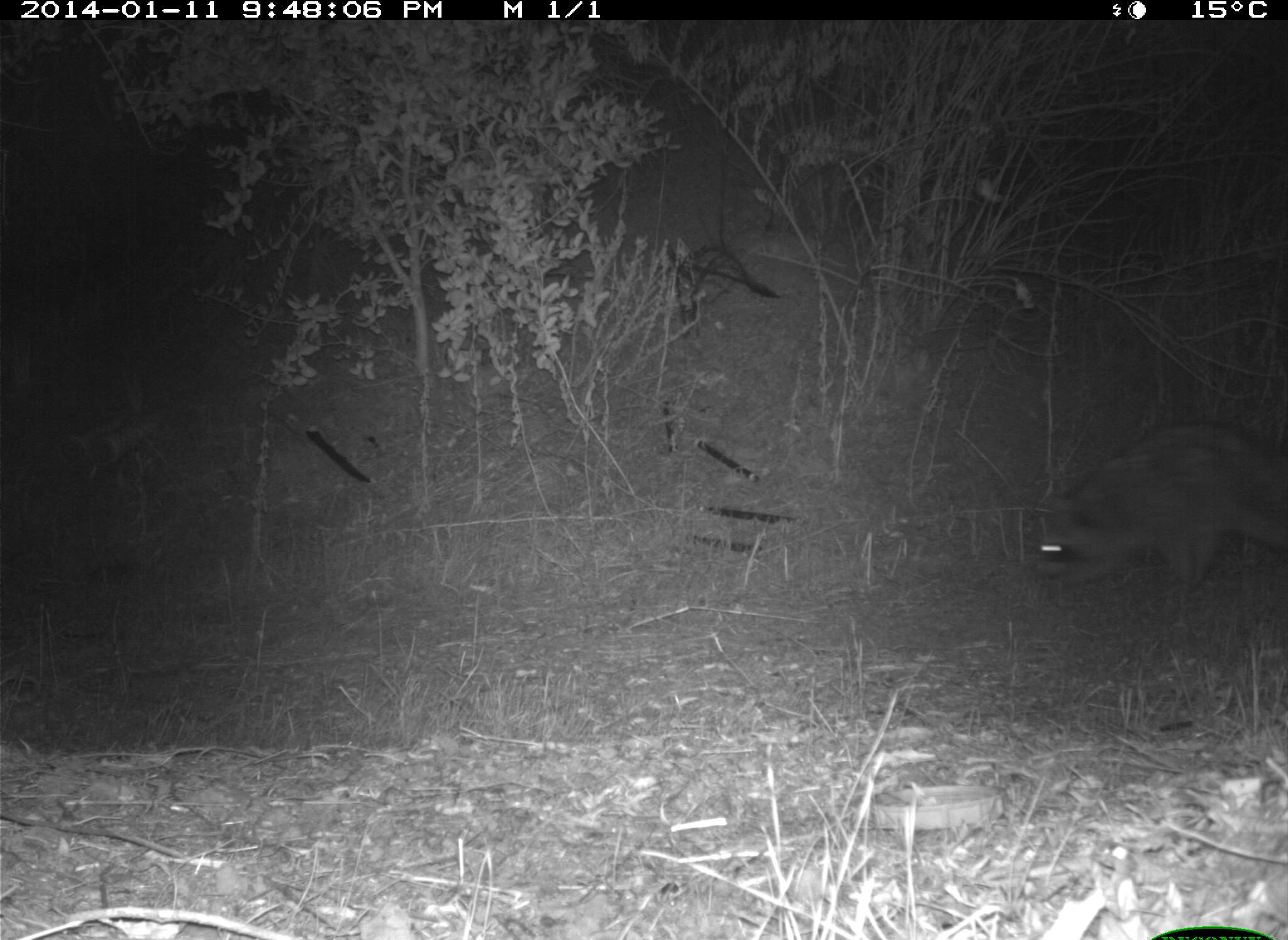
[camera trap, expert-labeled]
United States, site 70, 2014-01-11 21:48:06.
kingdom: Animalia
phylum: Chordata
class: Mammalia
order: Carnivora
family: Procyonidae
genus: Procyon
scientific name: Procyon lotor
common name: raccoon